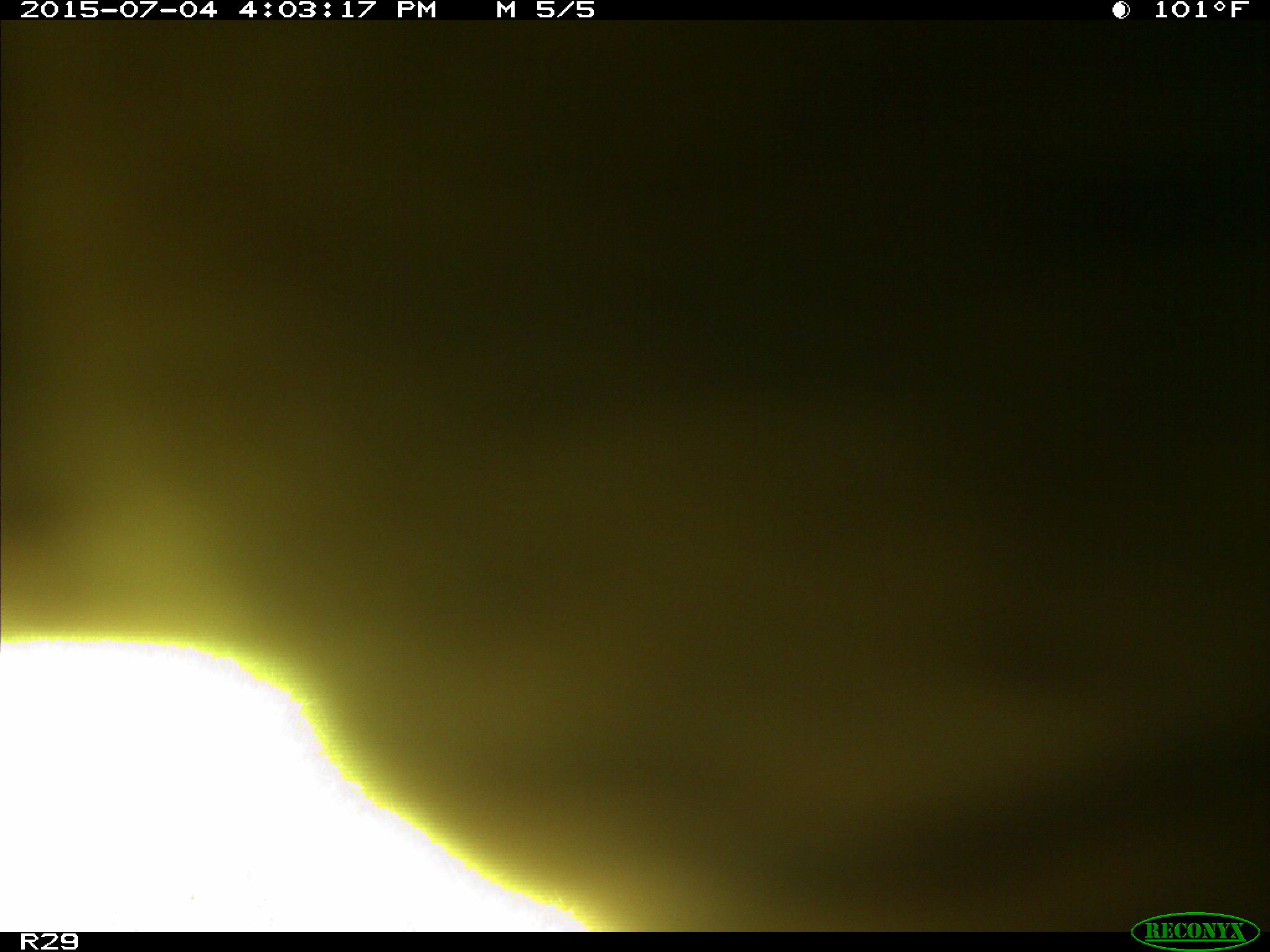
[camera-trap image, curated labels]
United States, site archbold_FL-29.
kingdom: Animalia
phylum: Chordata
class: Mammalia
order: Artiodactyla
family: Bovidae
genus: Bos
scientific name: Bos taurus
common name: domestic cow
Bos taurus (domestic cow).